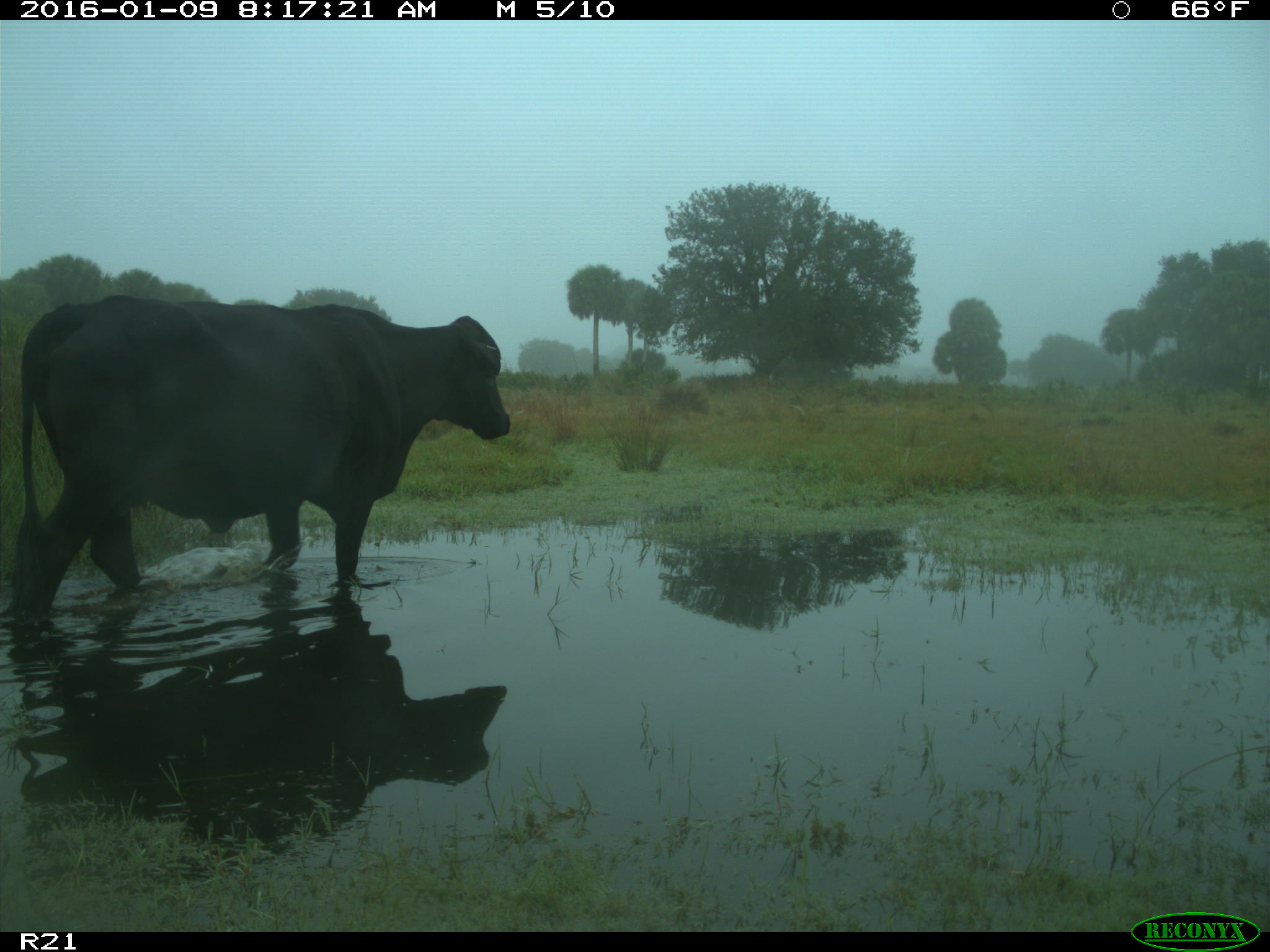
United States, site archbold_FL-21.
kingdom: Animalia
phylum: Chordata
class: Mammalia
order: Artiodactyla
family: Bovidae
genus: Bos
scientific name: Bos taurus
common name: domestic cow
Bos taurus (domestic cow).